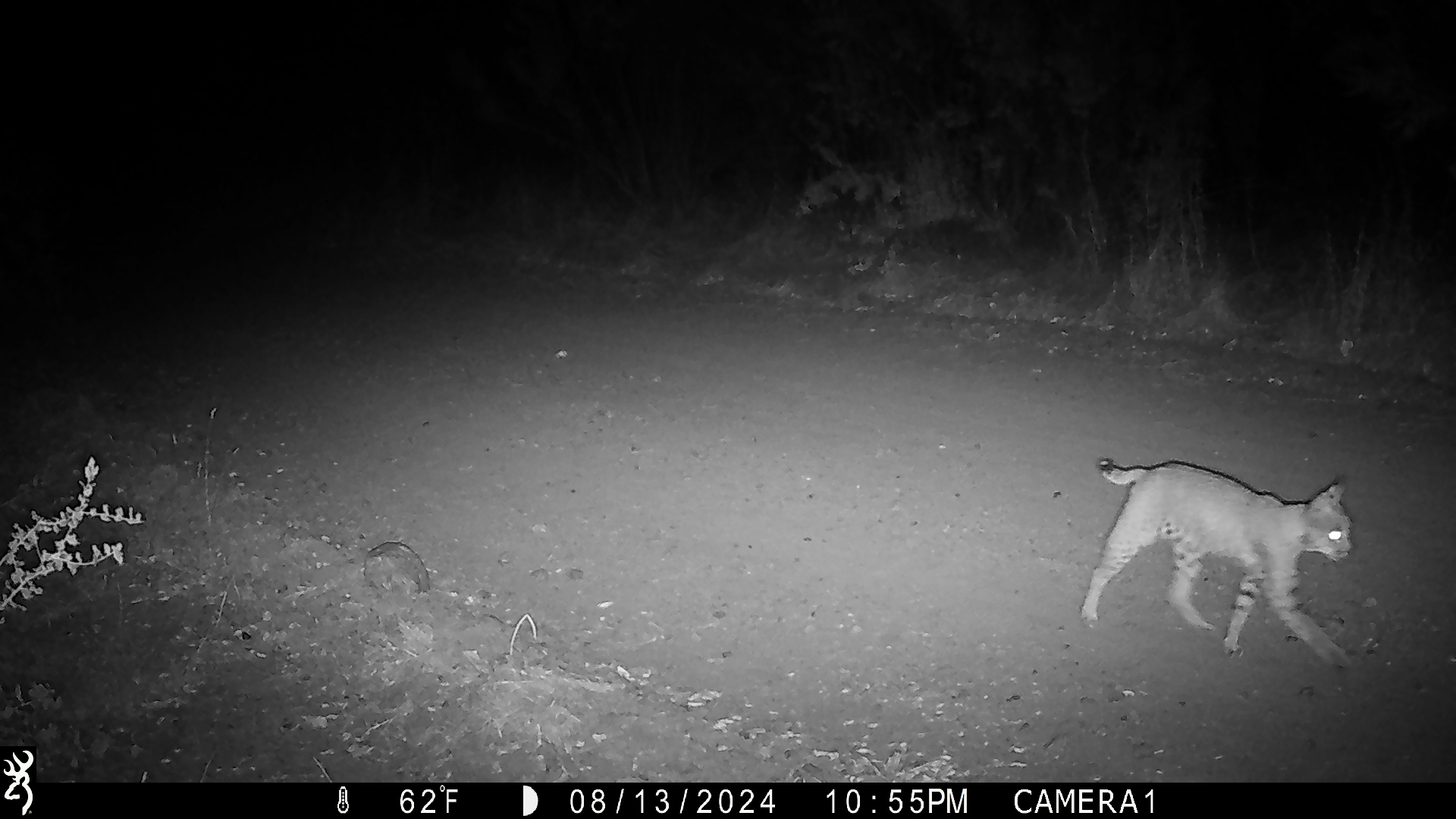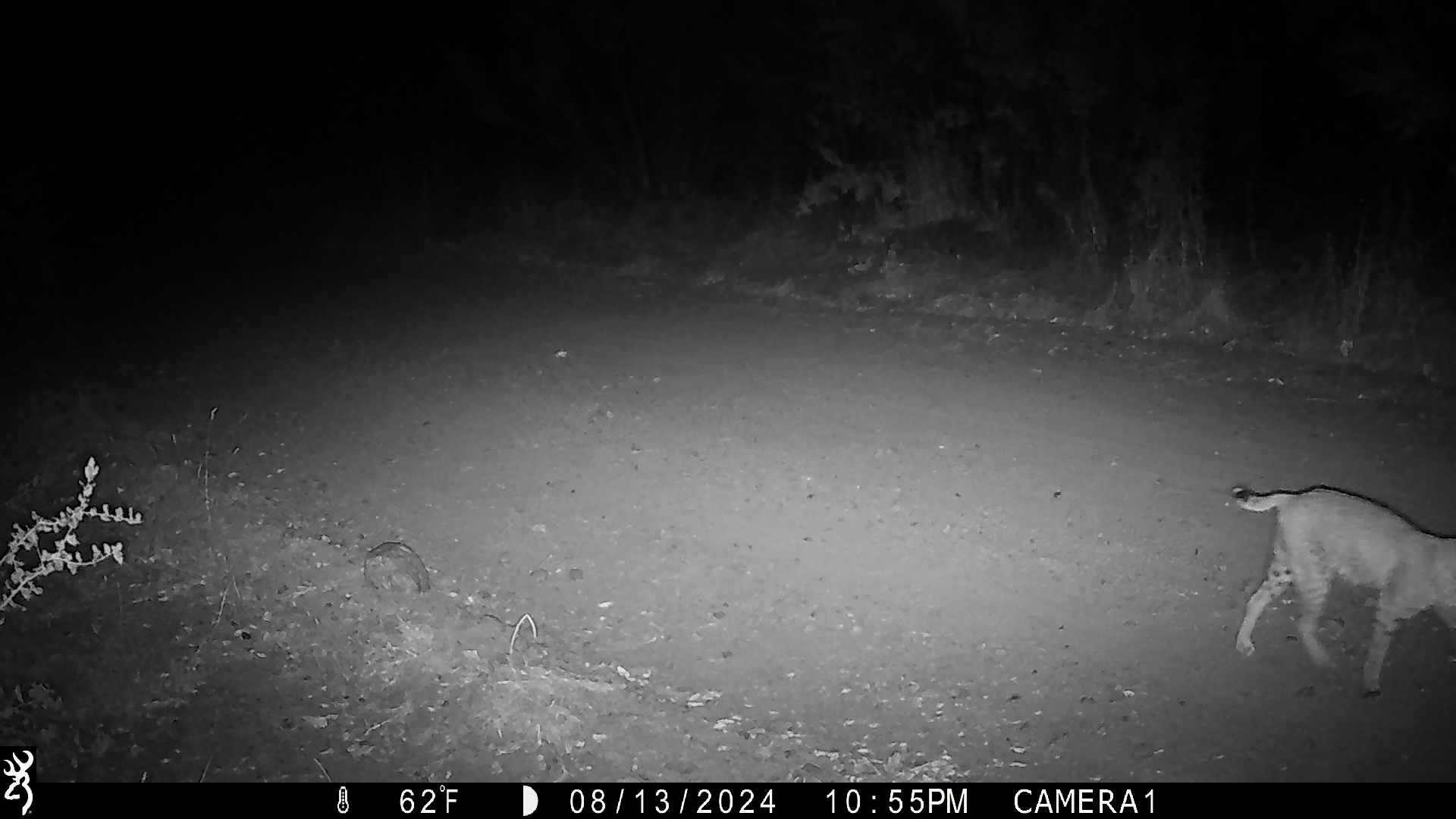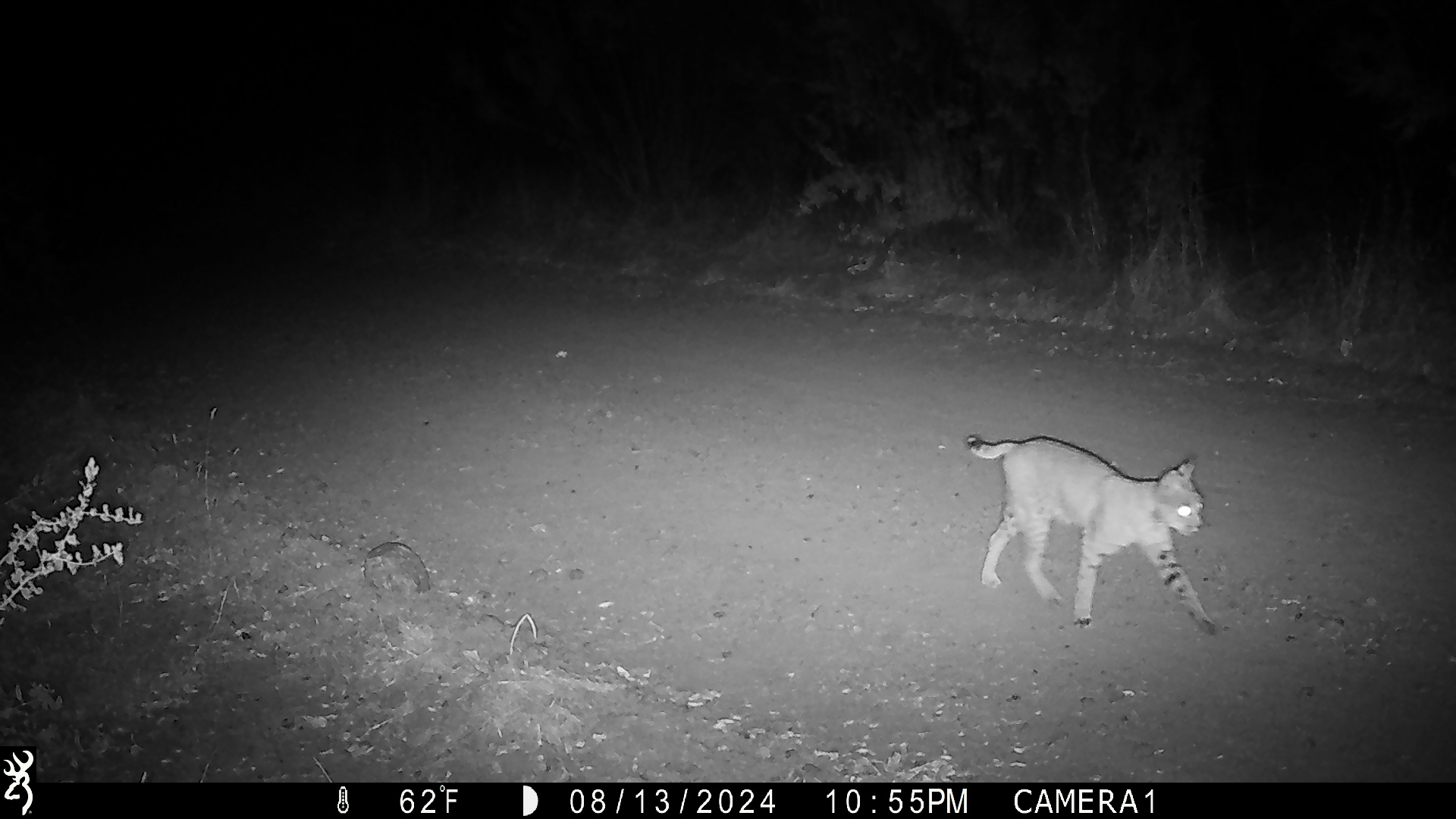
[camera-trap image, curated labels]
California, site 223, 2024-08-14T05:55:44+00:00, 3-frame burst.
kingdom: Animalia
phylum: Chordata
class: Mammalia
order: Carnivora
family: Felidae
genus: Lynx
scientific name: Lynx rufus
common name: bobcat